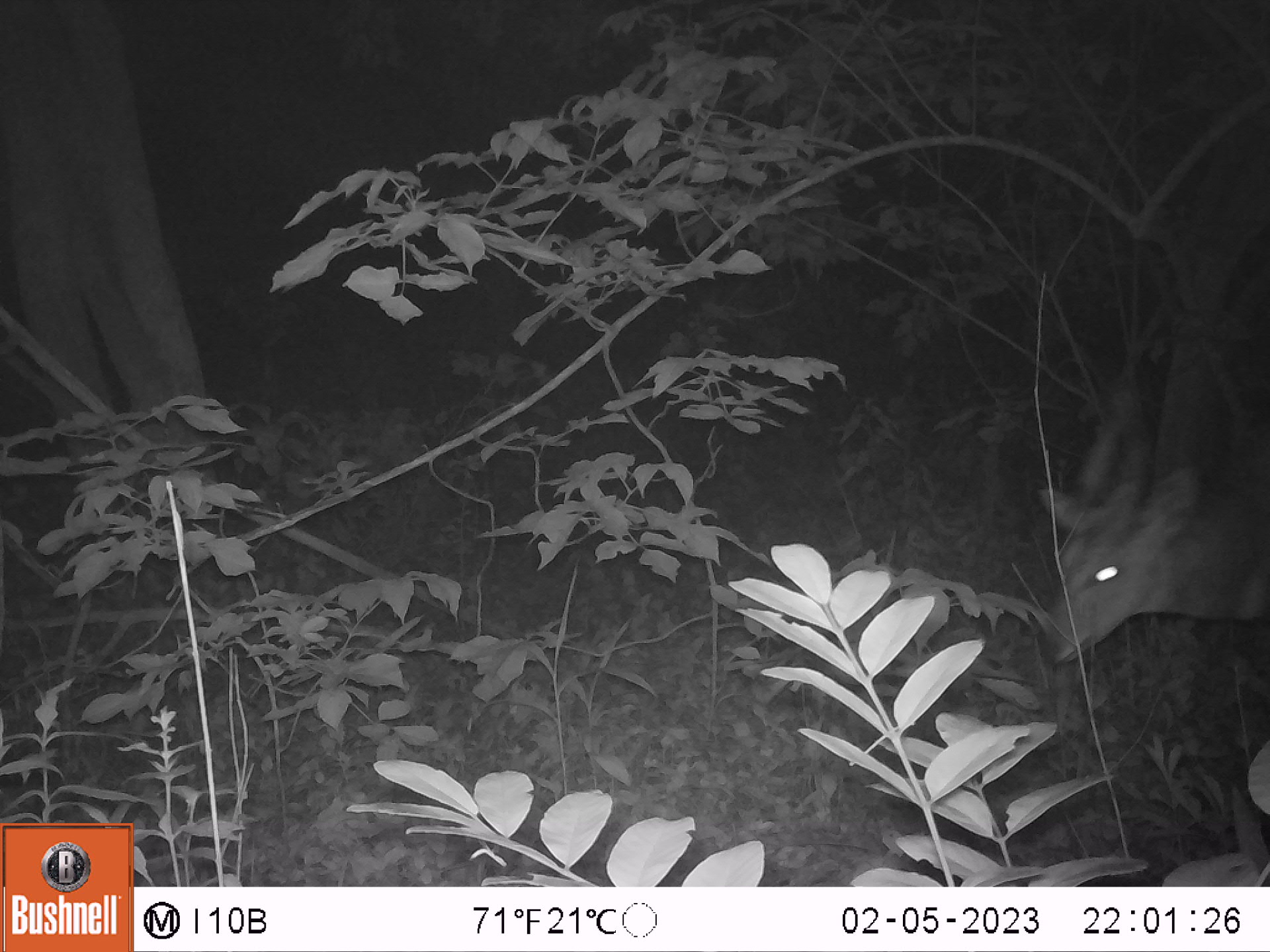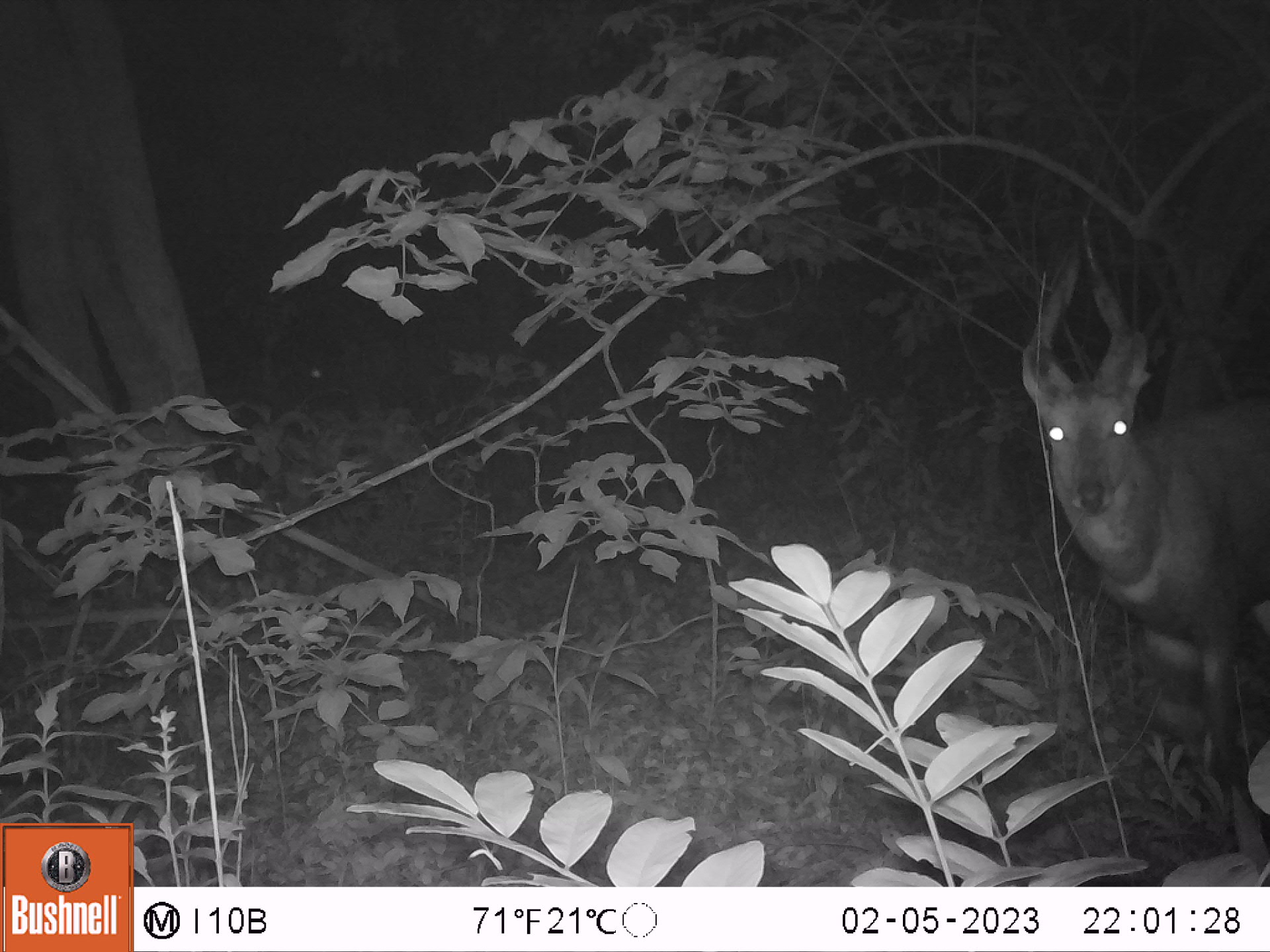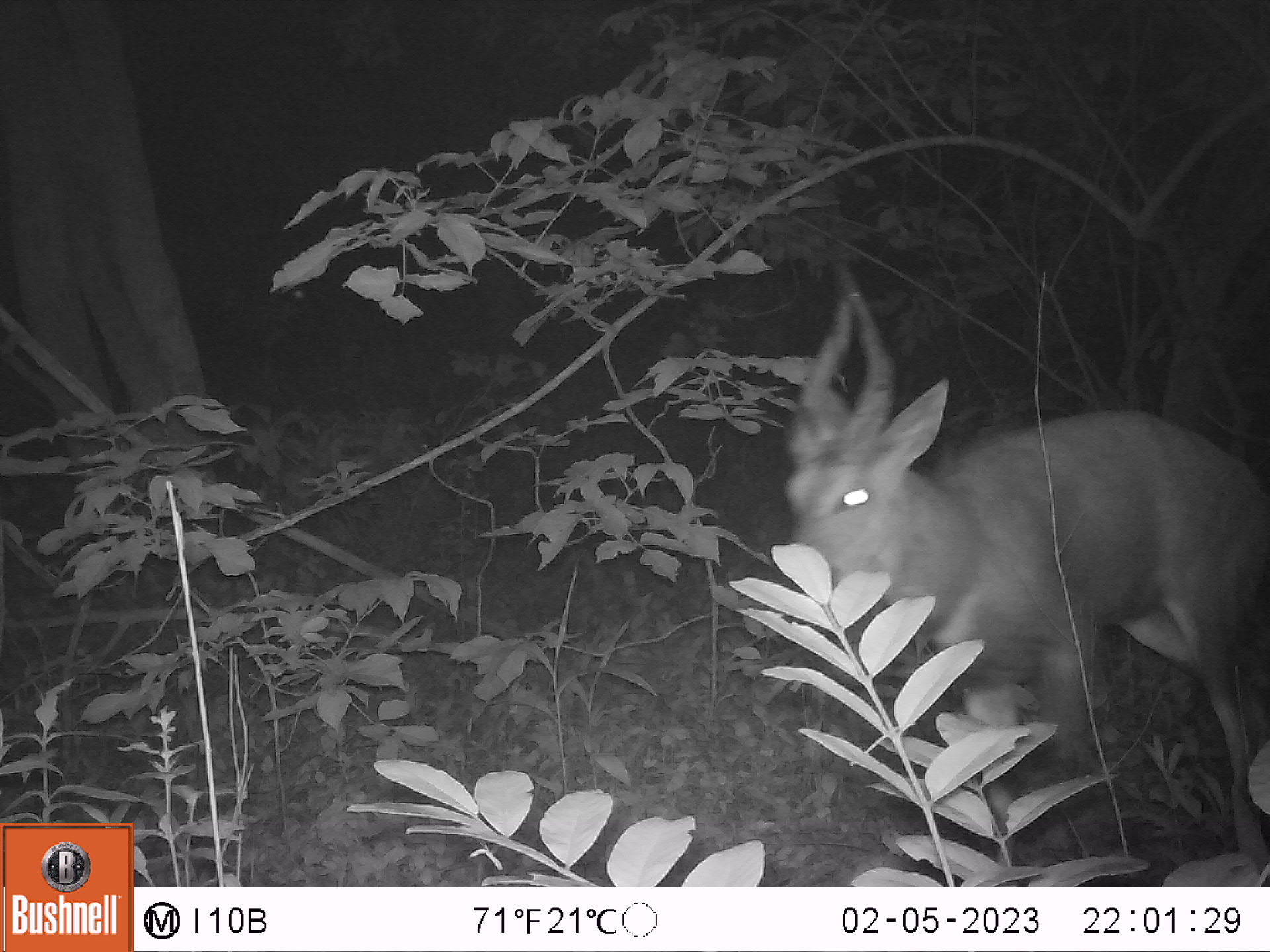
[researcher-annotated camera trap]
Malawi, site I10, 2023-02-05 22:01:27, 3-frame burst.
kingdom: Animalia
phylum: Chordata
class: Mammalia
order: Artiodactyla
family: Bovidae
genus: Tragelaphus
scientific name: Tragelaphus sylvaticus sylvaticus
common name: cape bushbuck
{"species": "cape bushbuck (Tragelaphus sylvaticus sylvaticus)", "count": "1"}